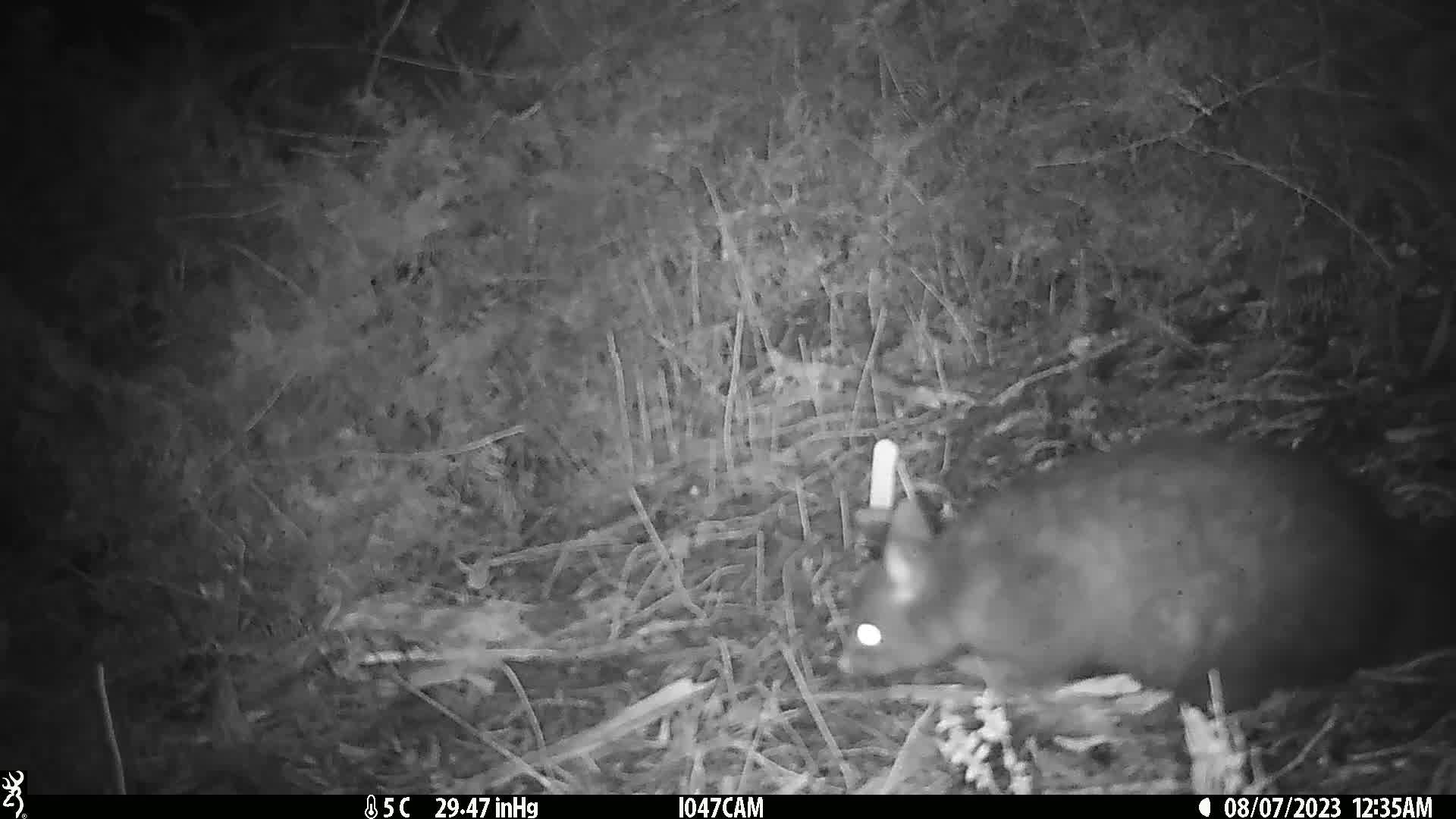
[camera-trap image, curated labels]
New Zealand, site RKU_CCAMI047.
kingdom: Animalia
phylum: Chordata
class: Mammalia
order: Diprotodontia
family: Phalangeridae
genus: Trichosurus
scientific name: Trichosurus vulpecula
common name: common brushtail possum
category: possum